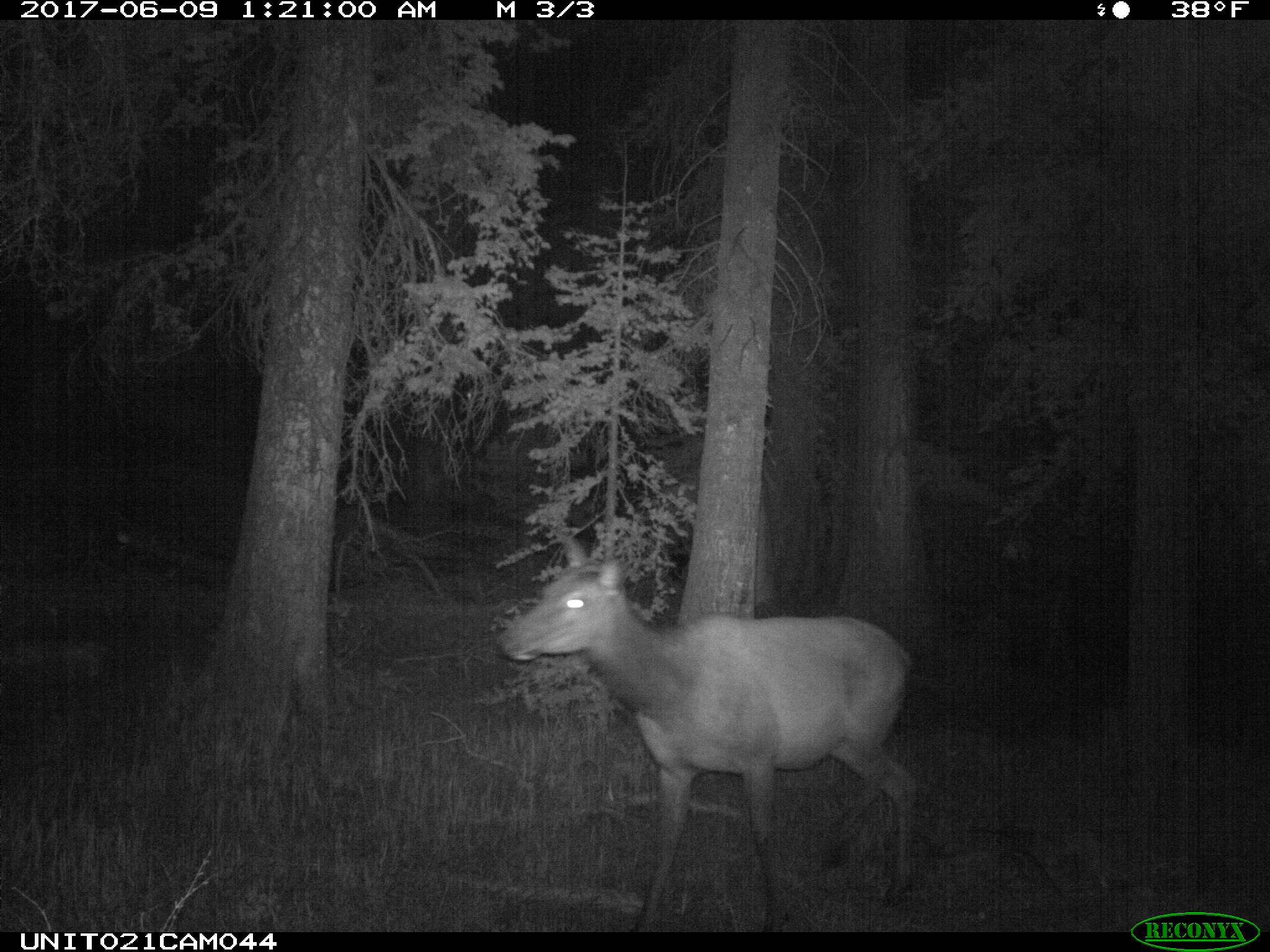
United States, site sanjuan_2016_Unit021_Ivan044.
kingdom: Animalia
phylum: Chordata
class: Mammalia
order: Artiodactyla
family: Cervidae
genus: Cervus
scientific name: Cervus elaphus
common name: red deer